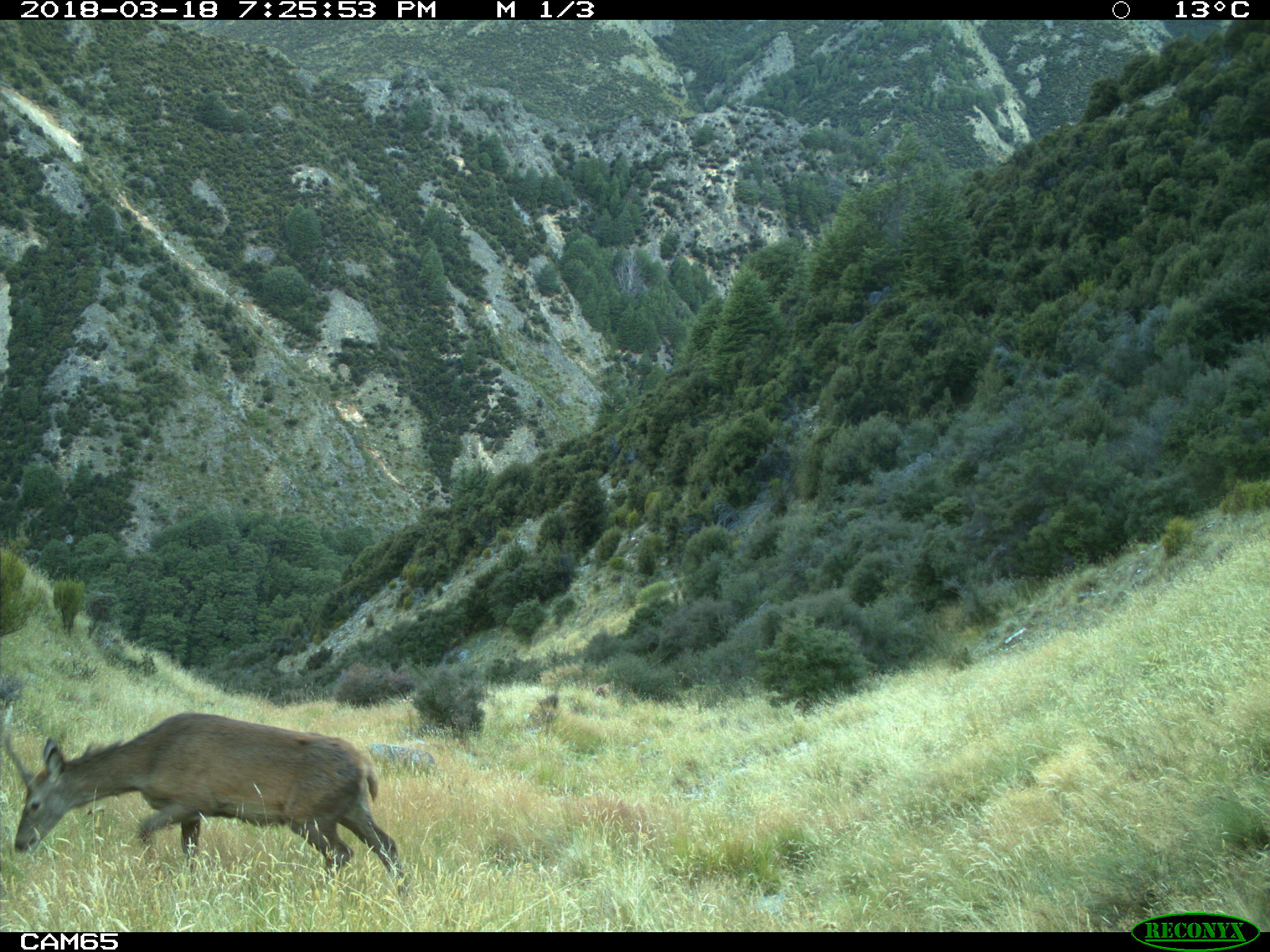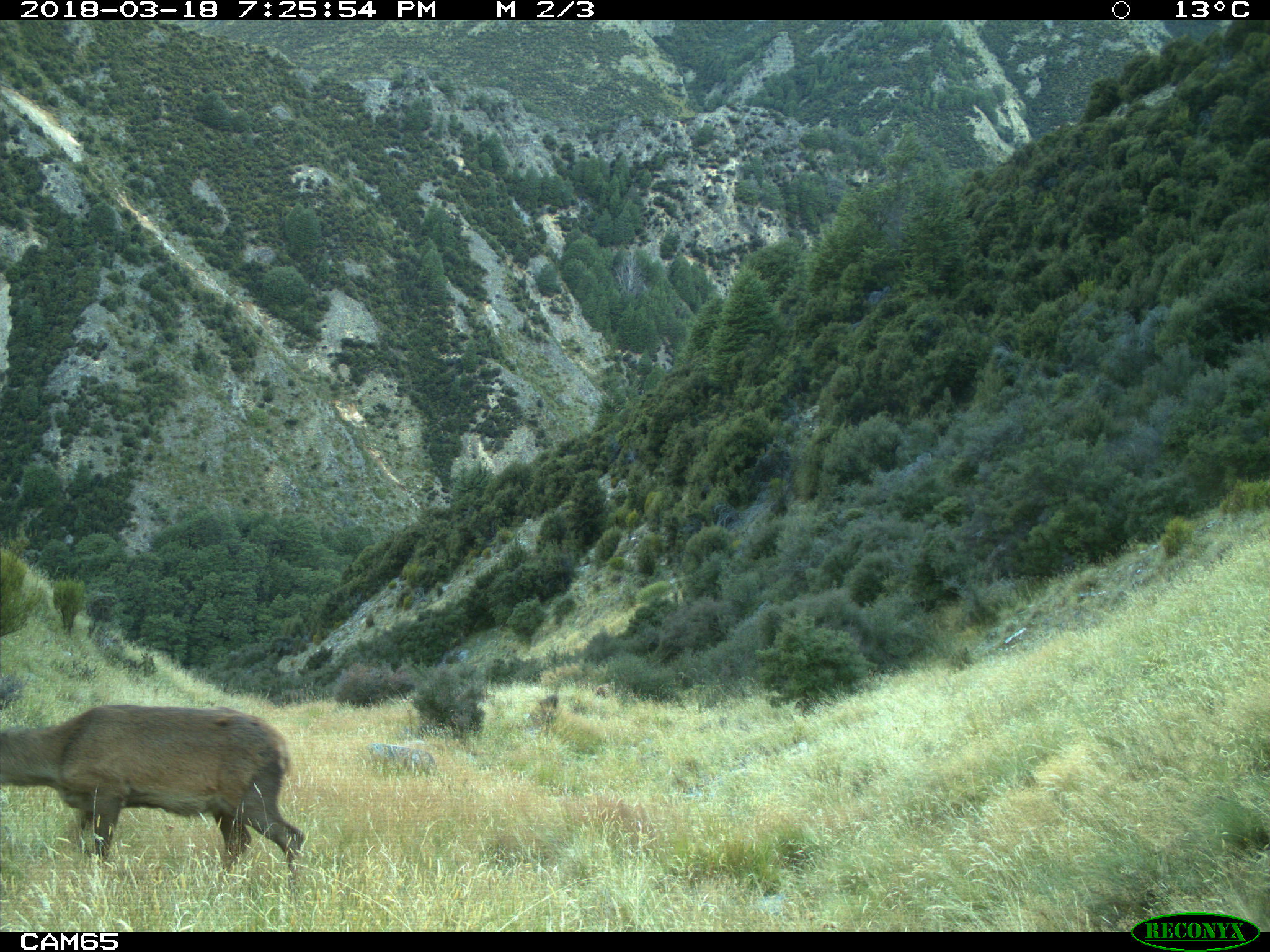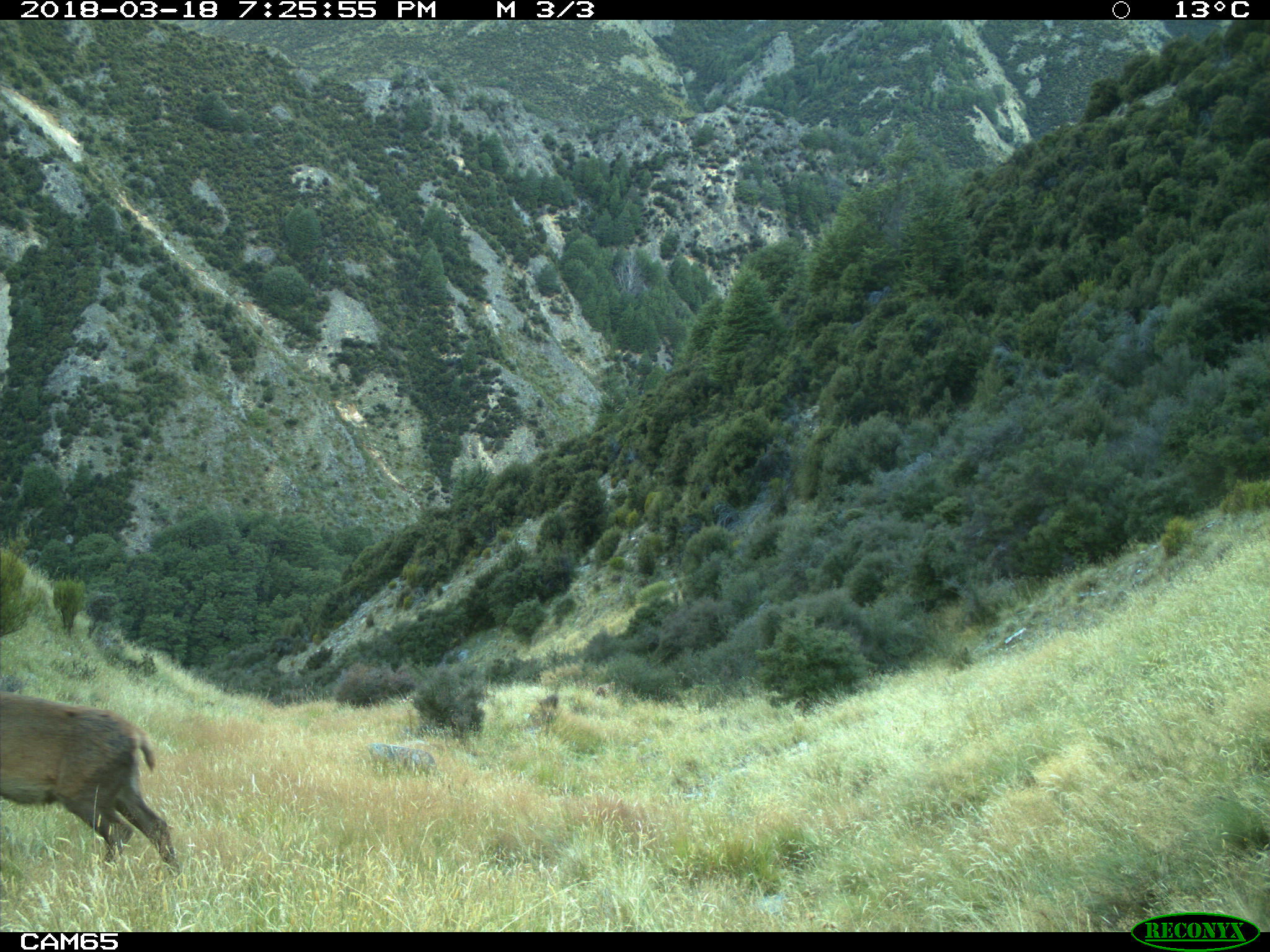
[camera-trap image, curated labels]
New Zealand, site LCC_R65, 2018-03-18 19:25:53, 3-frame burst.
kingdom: Animalia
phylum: Chordata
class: Mammalia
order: Artiodactyla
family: Cervidae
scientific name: Cervidae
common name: deer